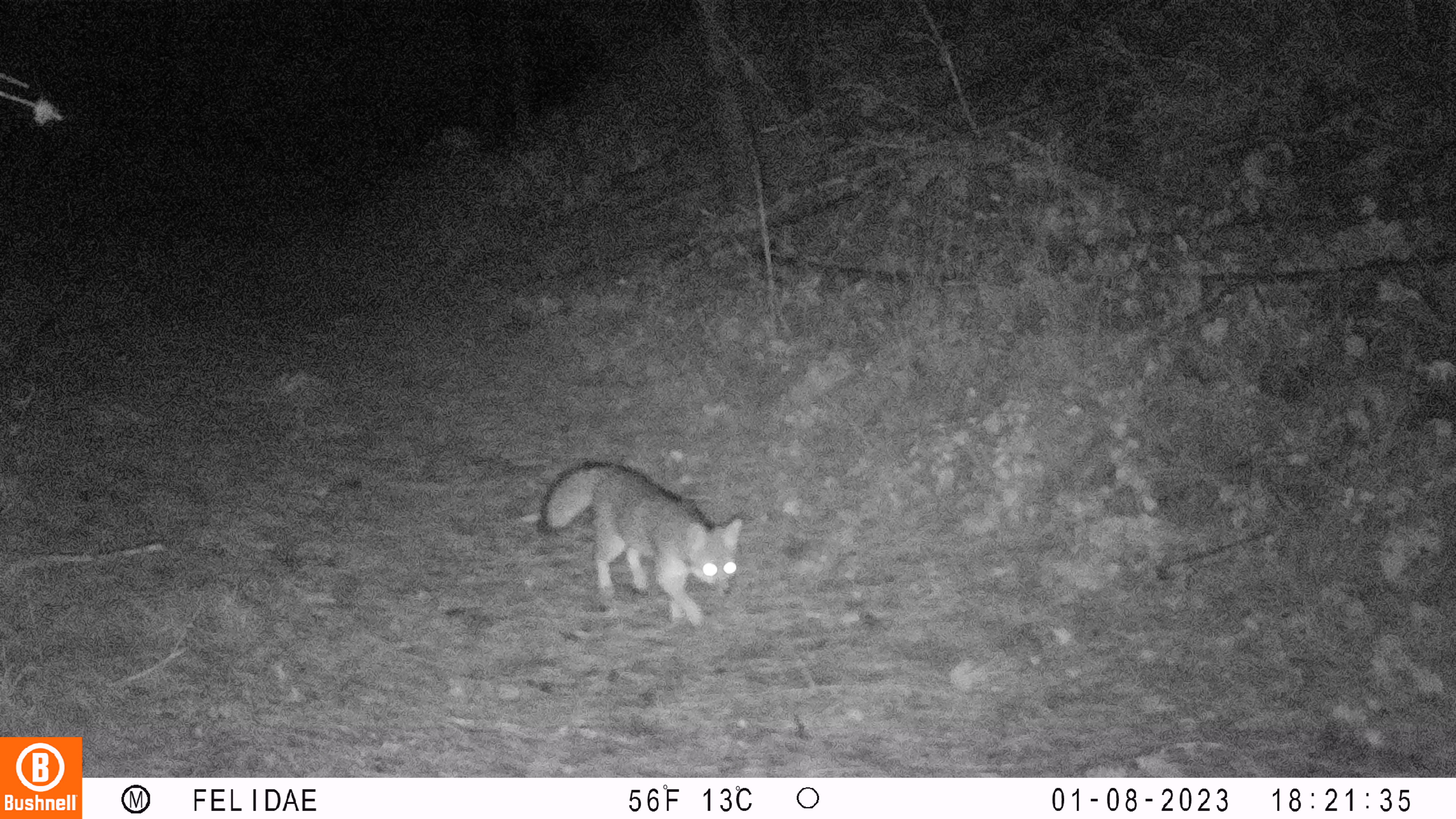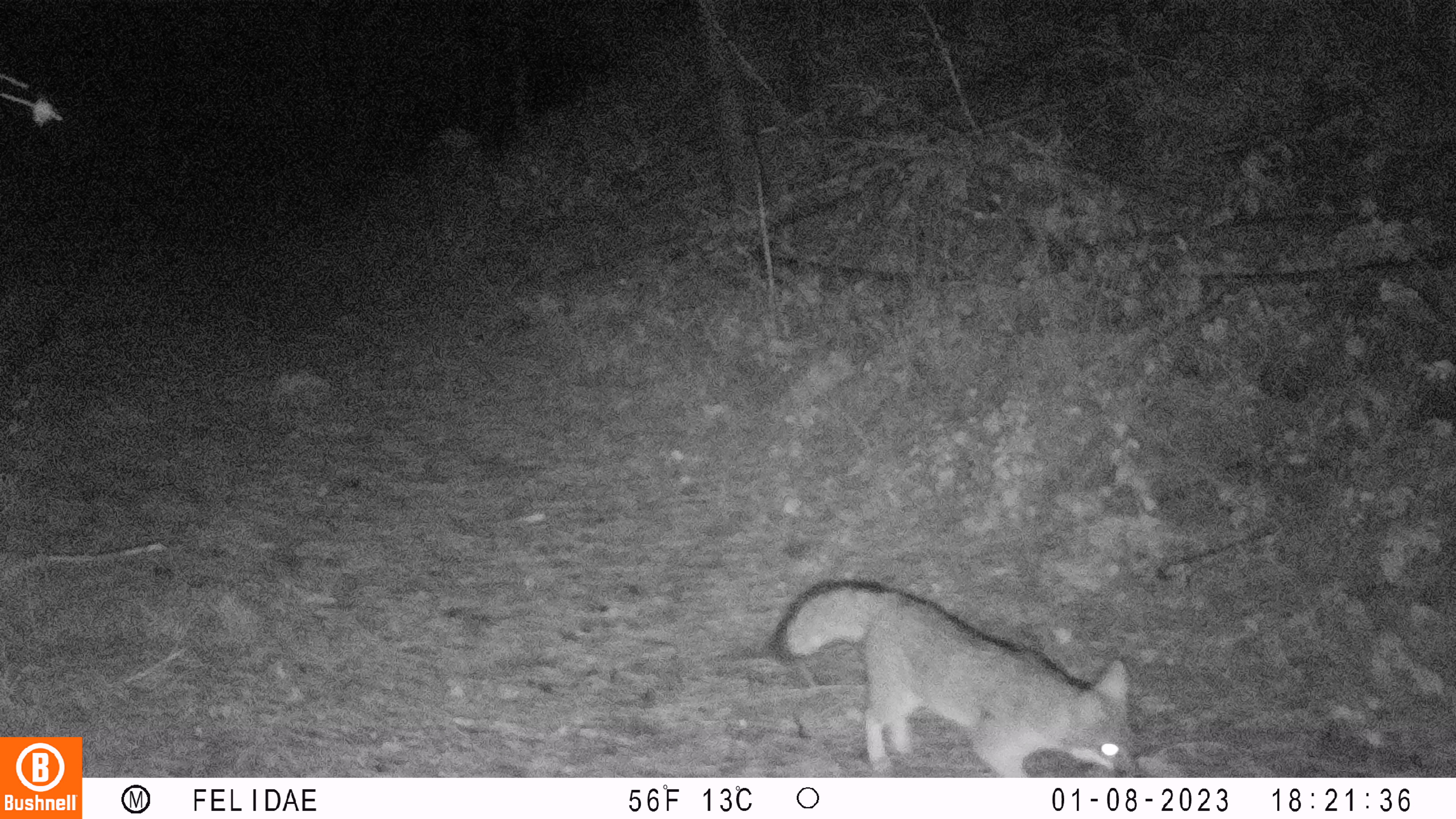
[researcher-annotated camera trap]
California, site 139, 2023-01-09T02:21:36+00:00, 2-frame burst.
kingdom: Animalia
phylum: Chordata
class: Mammalia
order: Carnivora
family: Canidae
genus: Urocyon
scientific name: Urocyon cinereoargenteus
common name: gray fox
Gray fox (Urocyon cinereoargenteus).